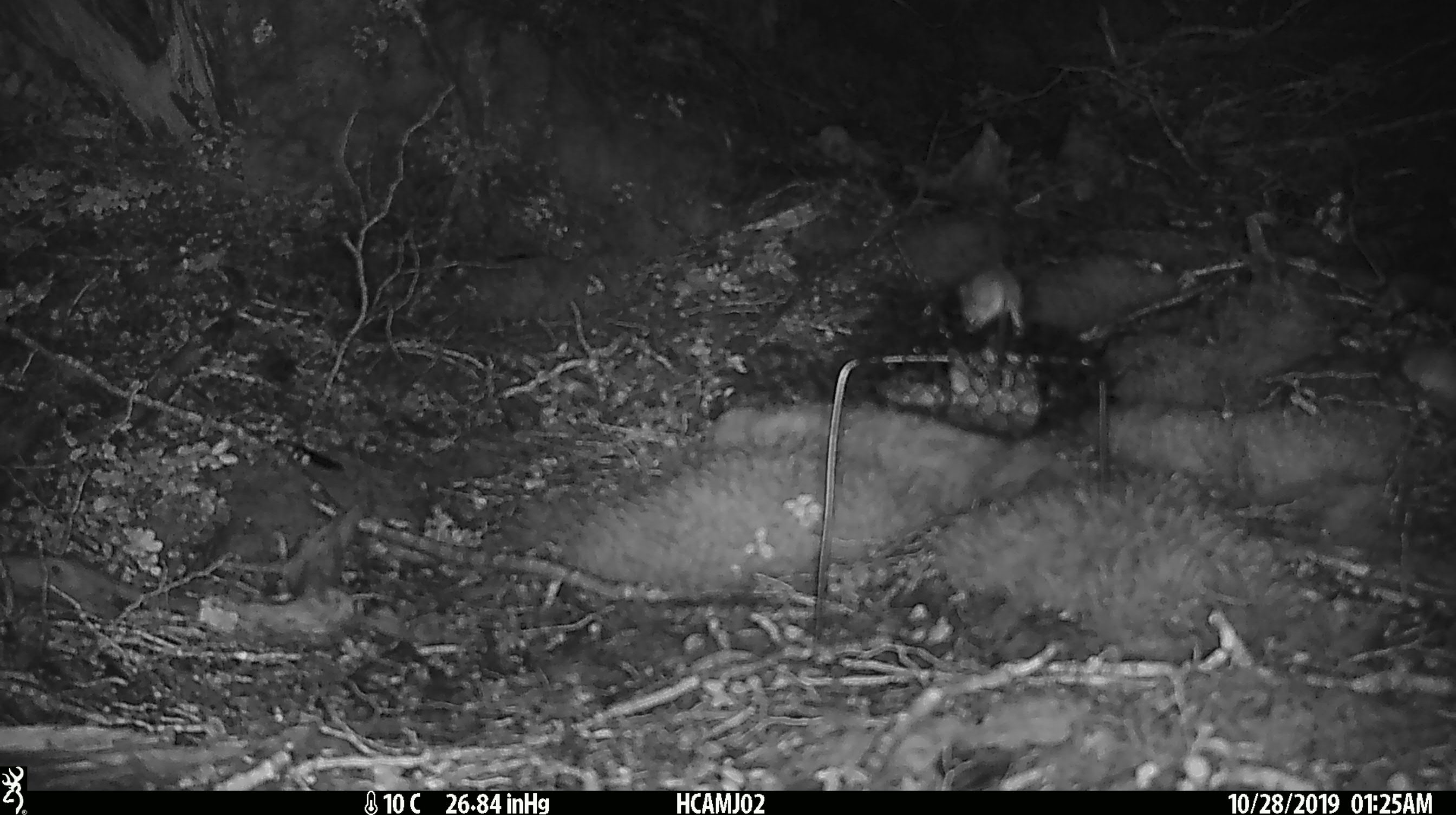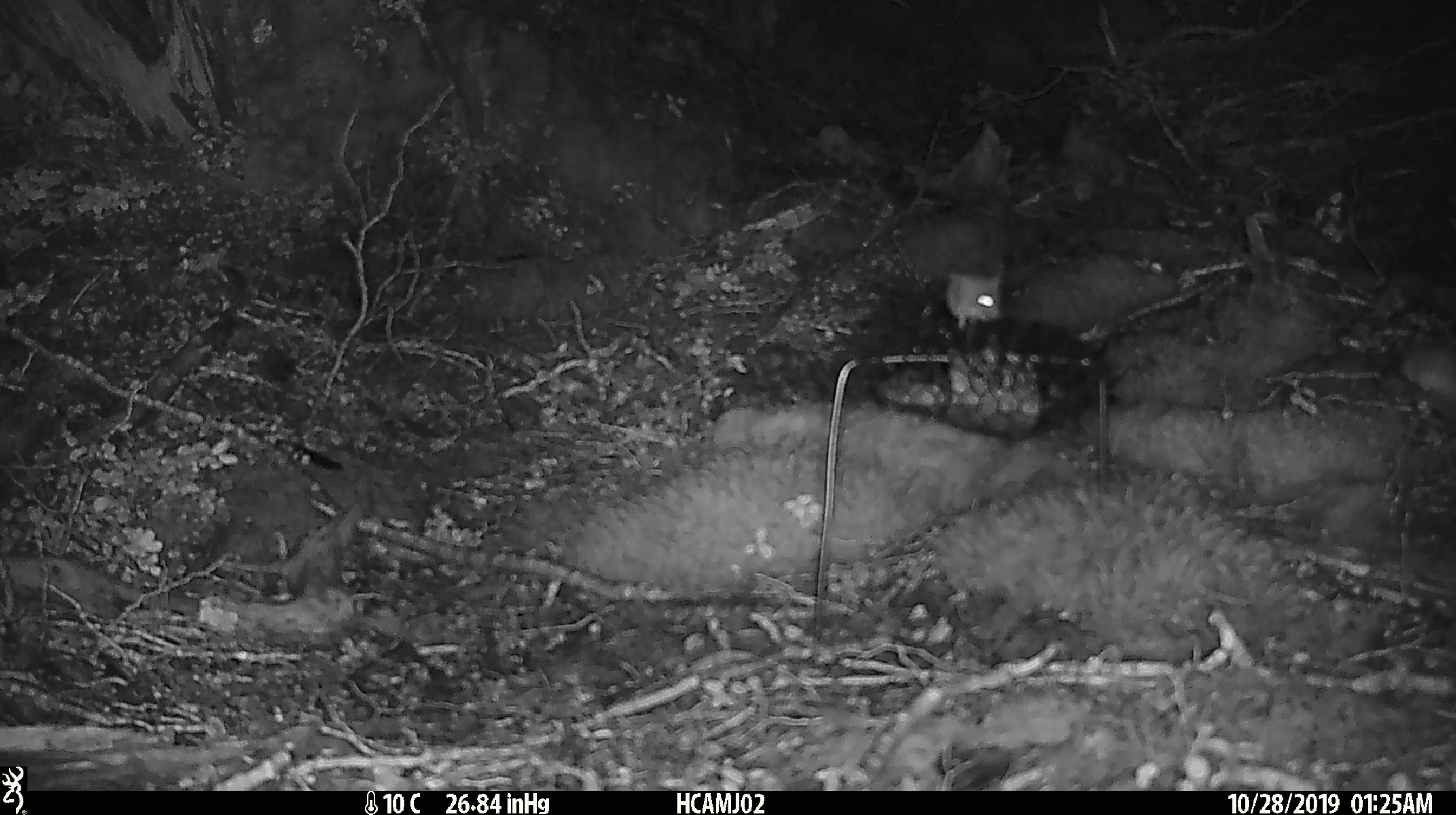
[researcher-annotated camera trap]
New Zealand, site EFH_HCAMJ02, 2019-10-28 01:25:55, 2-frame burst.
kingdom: Animalia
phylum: Chordata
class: Mammalia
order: Rodentia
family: Muridae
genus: Mus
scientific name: Mus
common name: mouse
Mouse (Mus).